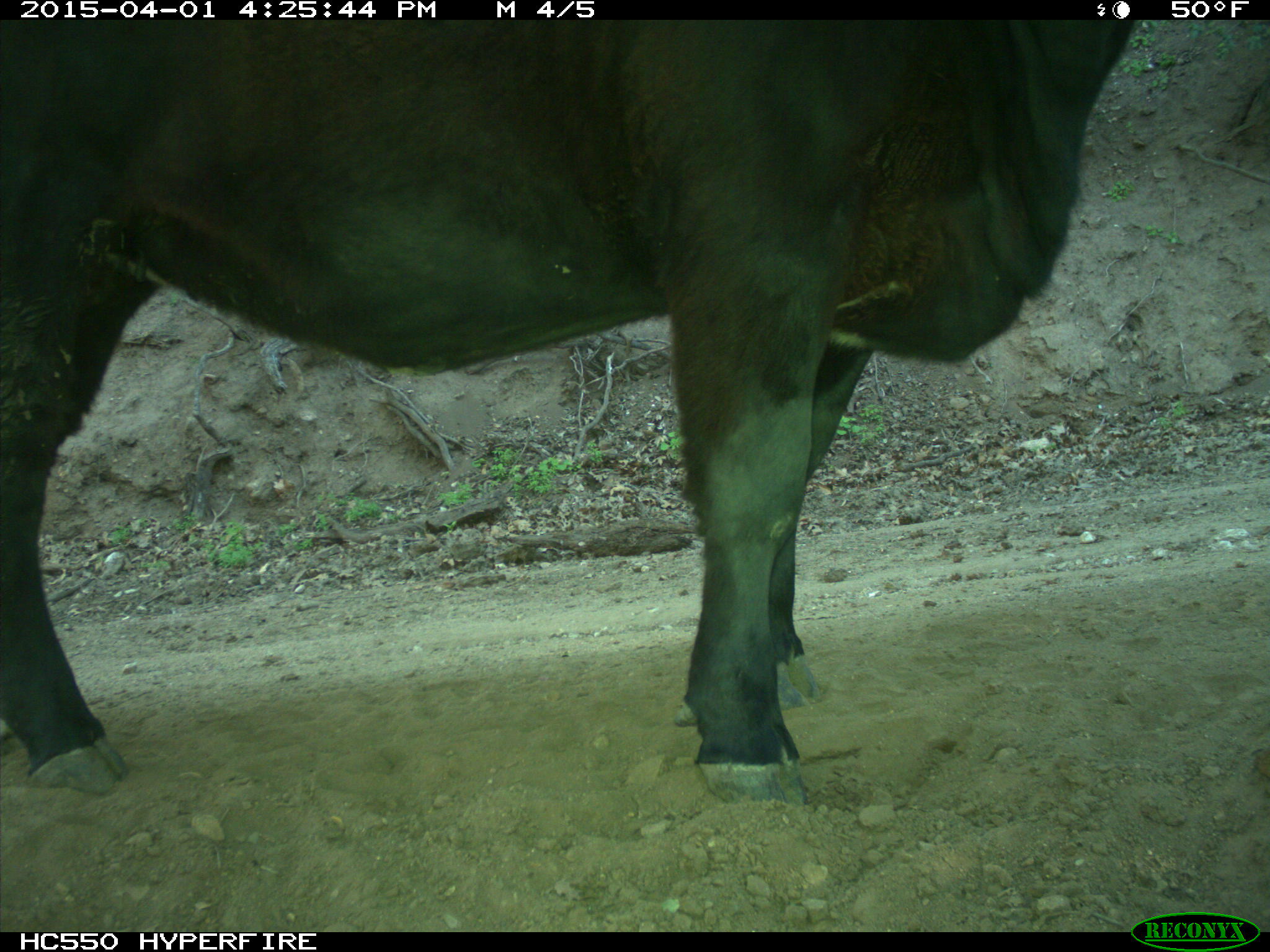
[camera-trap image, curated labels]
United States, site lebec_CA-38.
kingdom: Animalia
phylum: Chordata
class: Mammalia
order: Artiodactyla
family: Bovidae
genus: Bos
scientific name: Bos taurus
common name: domestic cow